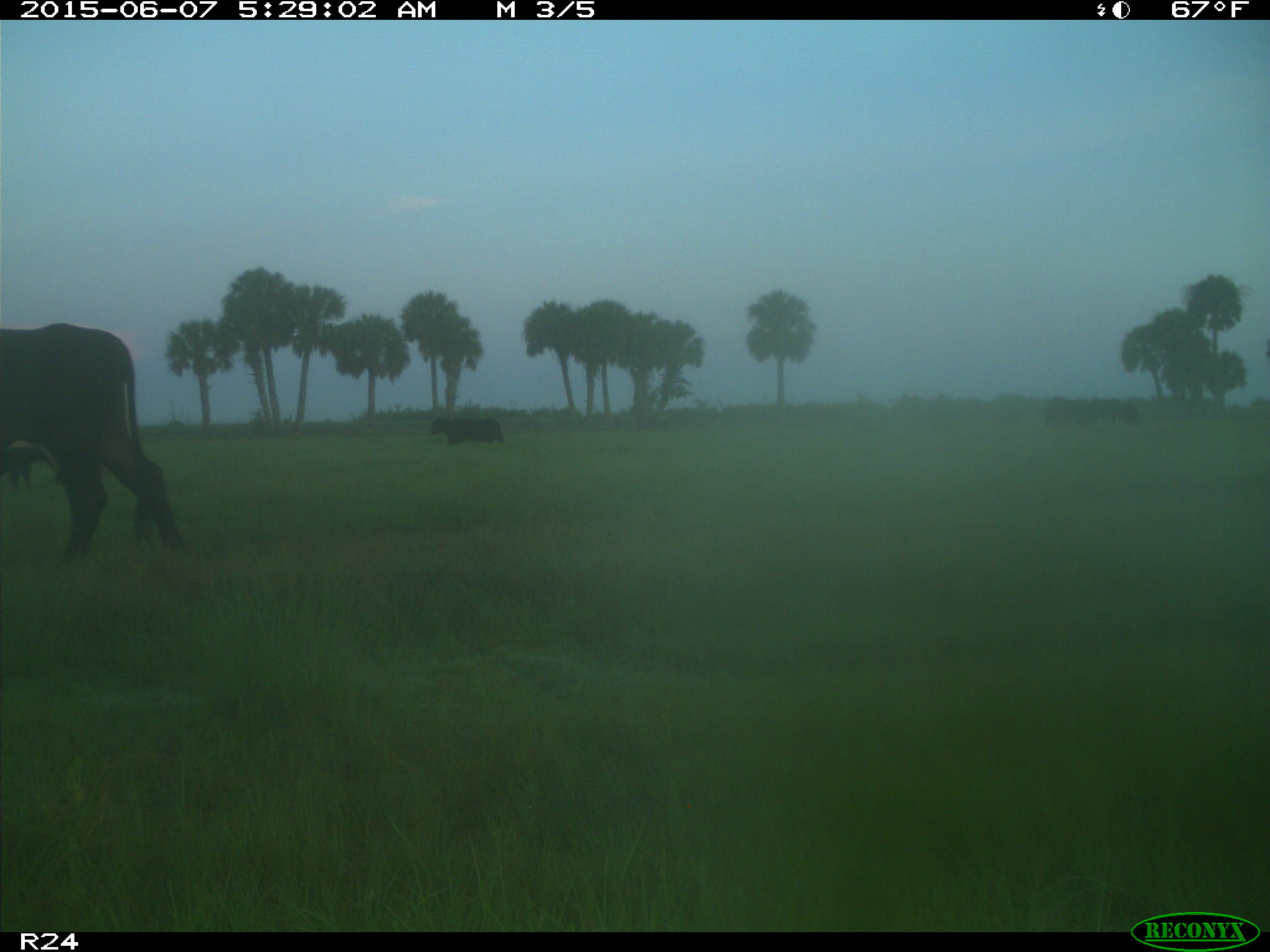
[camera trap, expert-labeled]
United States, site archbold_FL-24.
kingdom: Animalia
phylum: Chordata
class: Mammalia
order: Artiodactyla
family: Bovidae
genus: Bos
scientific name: Bos taurus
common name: domestic cow